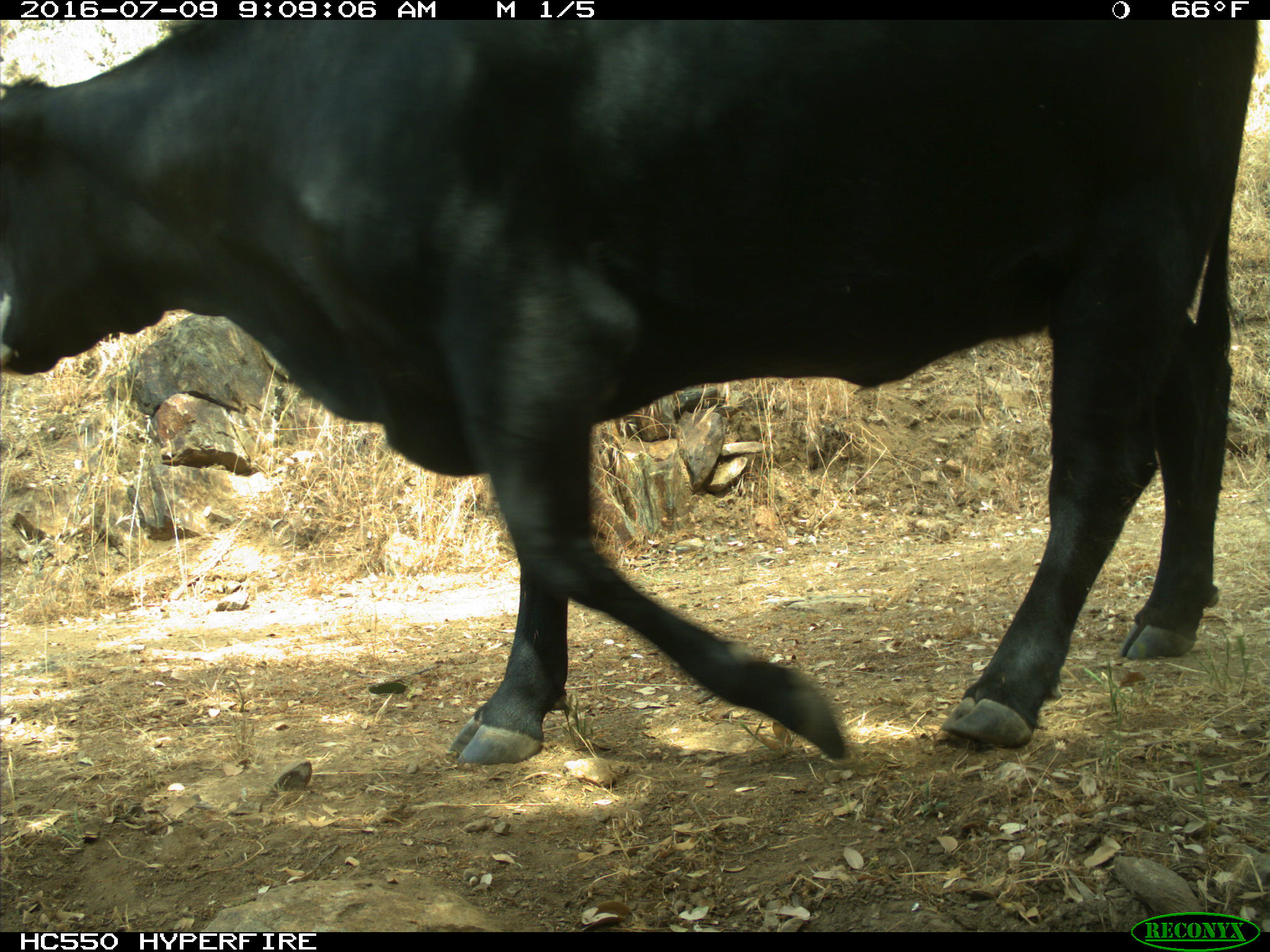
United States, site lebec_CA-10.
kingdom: Animalia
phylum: Chordata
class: Mammalia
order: Artiodactyla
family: Bovidae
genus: Bos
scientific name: Bos taurus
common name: domestic cow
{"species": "Bos taurus (domestic cow)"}